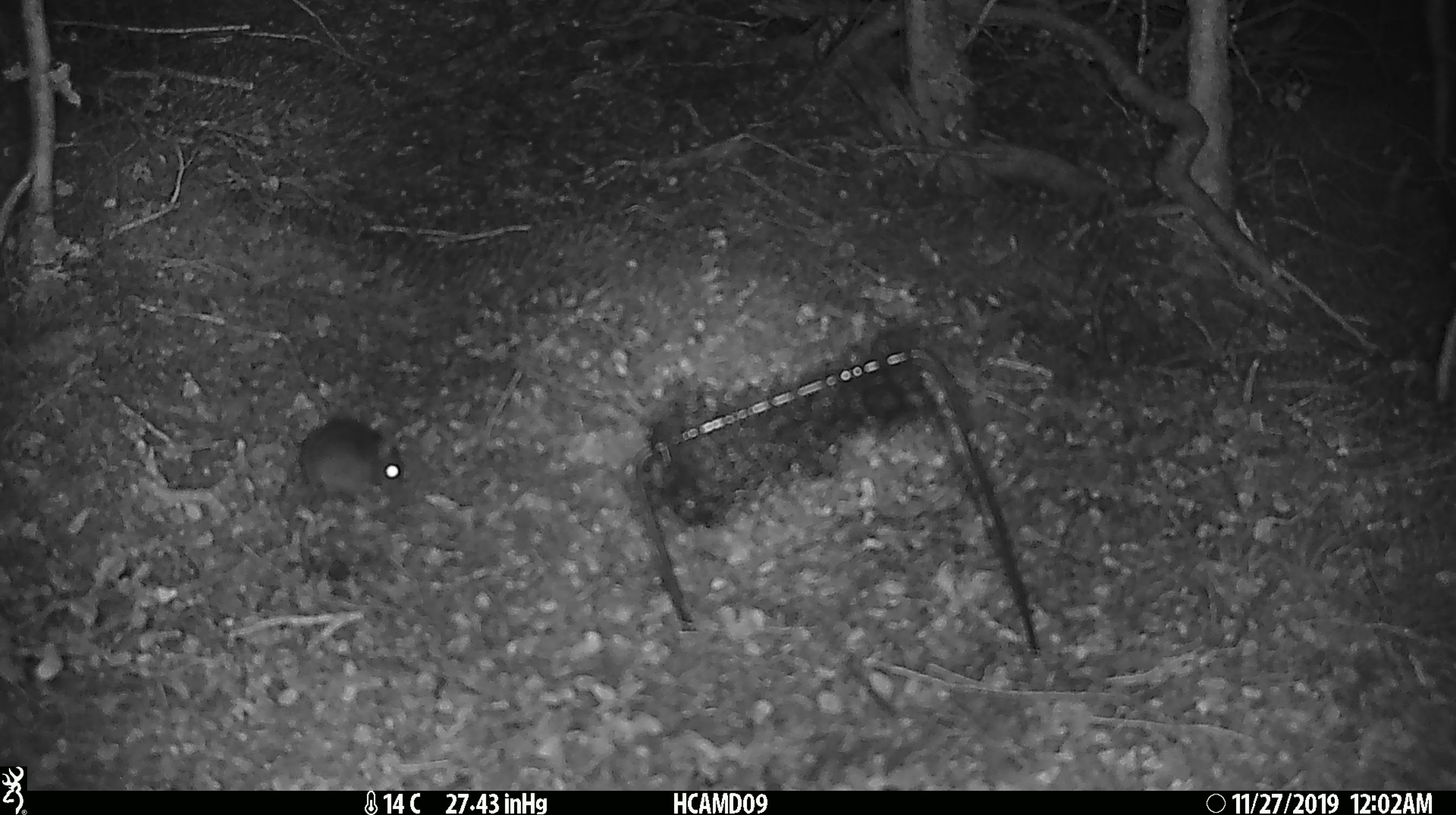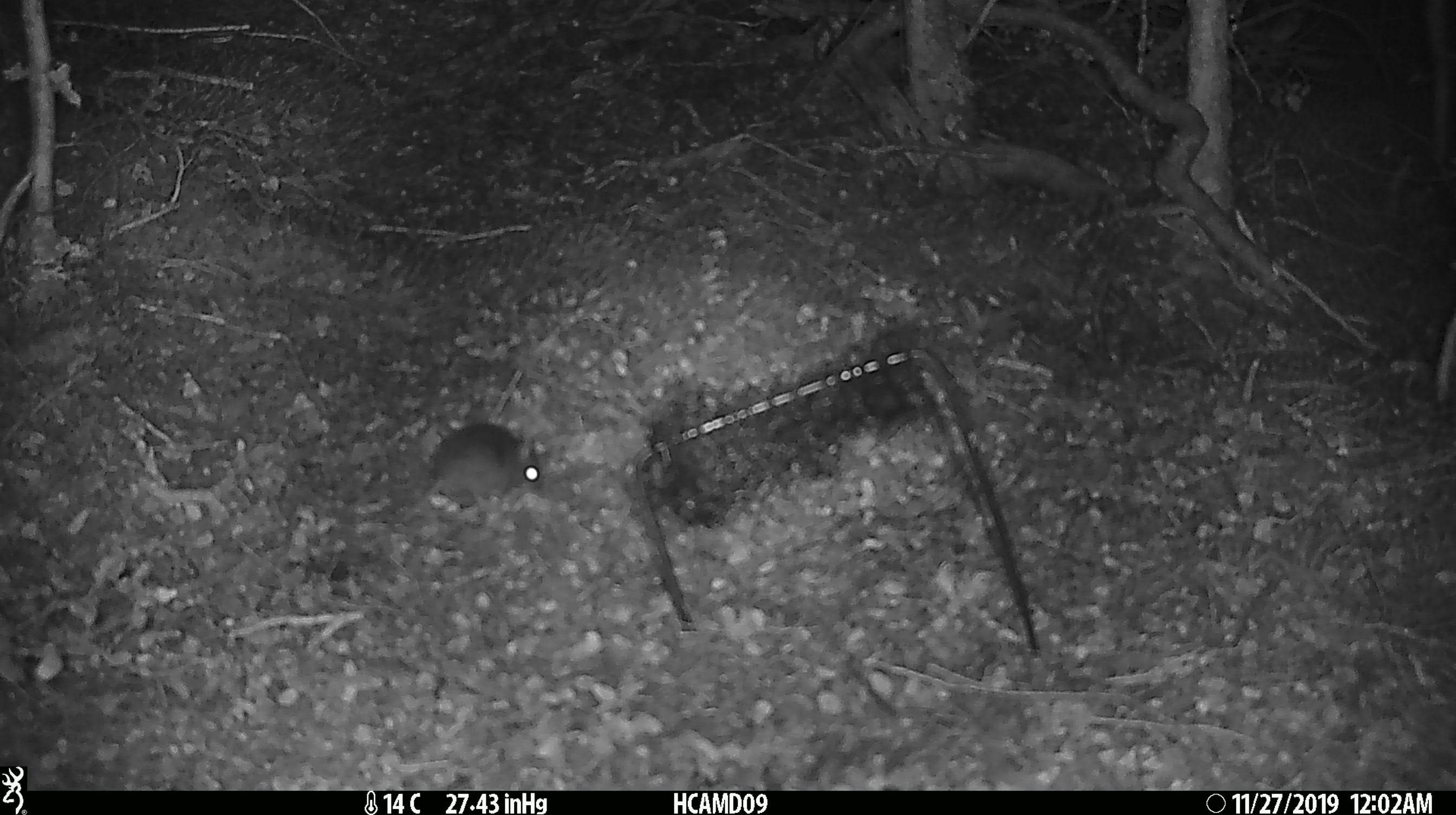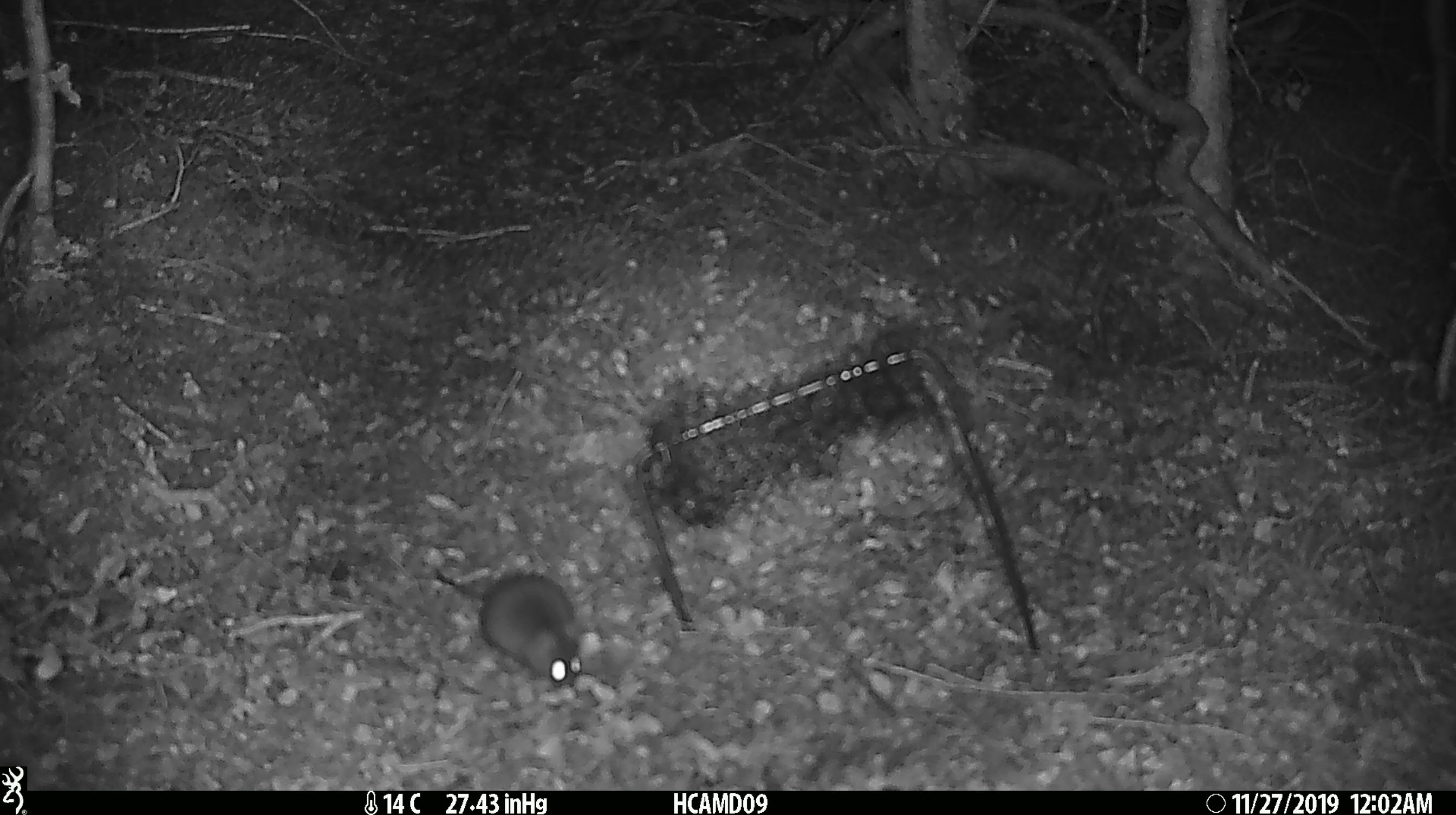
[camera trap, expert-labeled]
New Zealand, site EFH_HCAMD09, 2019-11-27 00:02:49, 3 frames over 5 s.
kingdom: Animalia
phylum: Chordata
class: Mammalia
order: Rodentia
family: Muridae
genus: Mus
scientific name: Mus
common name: mouse